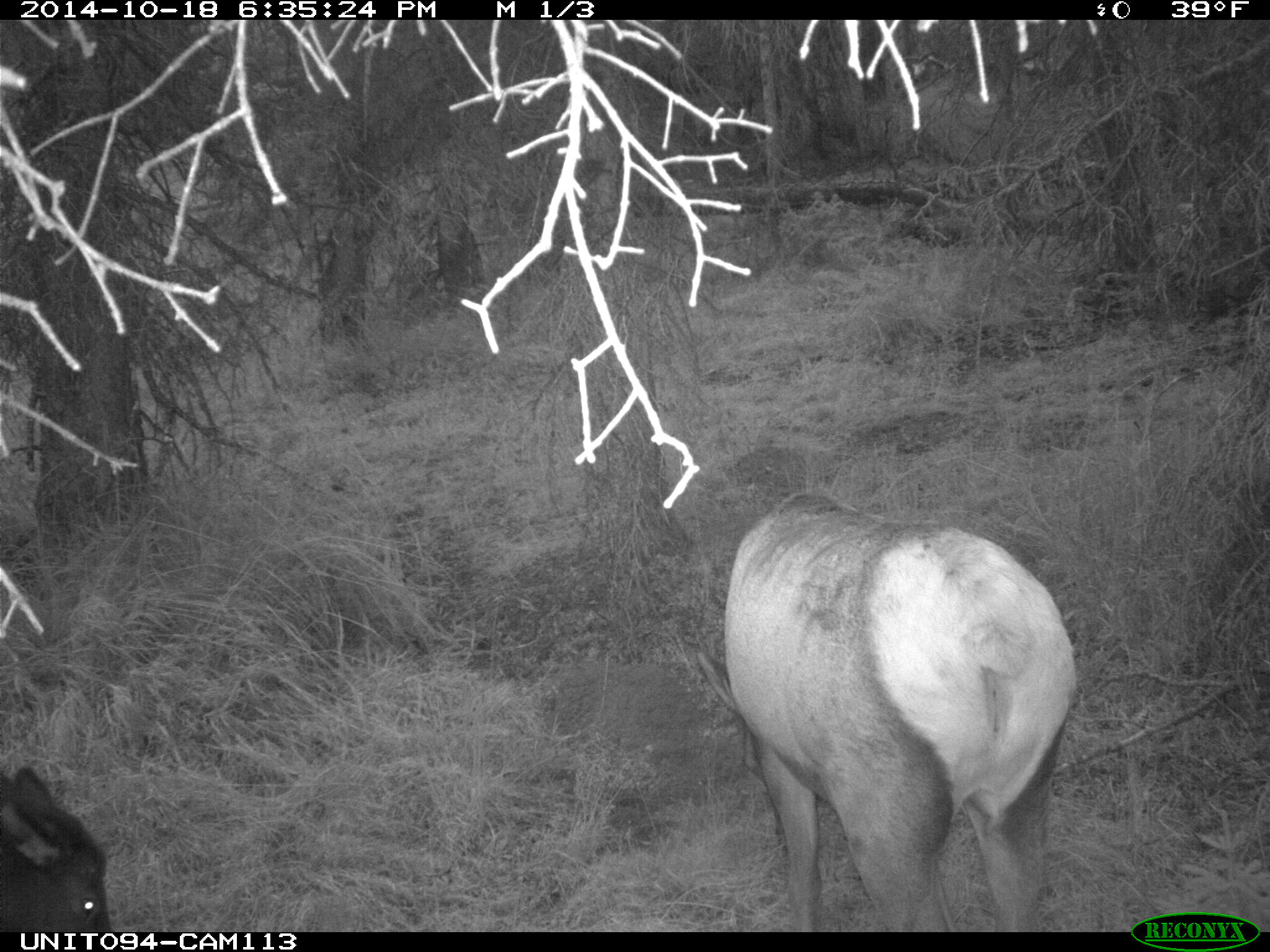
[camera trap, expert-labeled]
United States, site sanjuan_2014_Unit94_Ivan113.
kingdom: Animalia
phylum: Chordata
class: Mammalia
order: Artiodactyla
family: Cervidae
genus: Cervus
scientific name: Cervus elaphus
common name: red deer